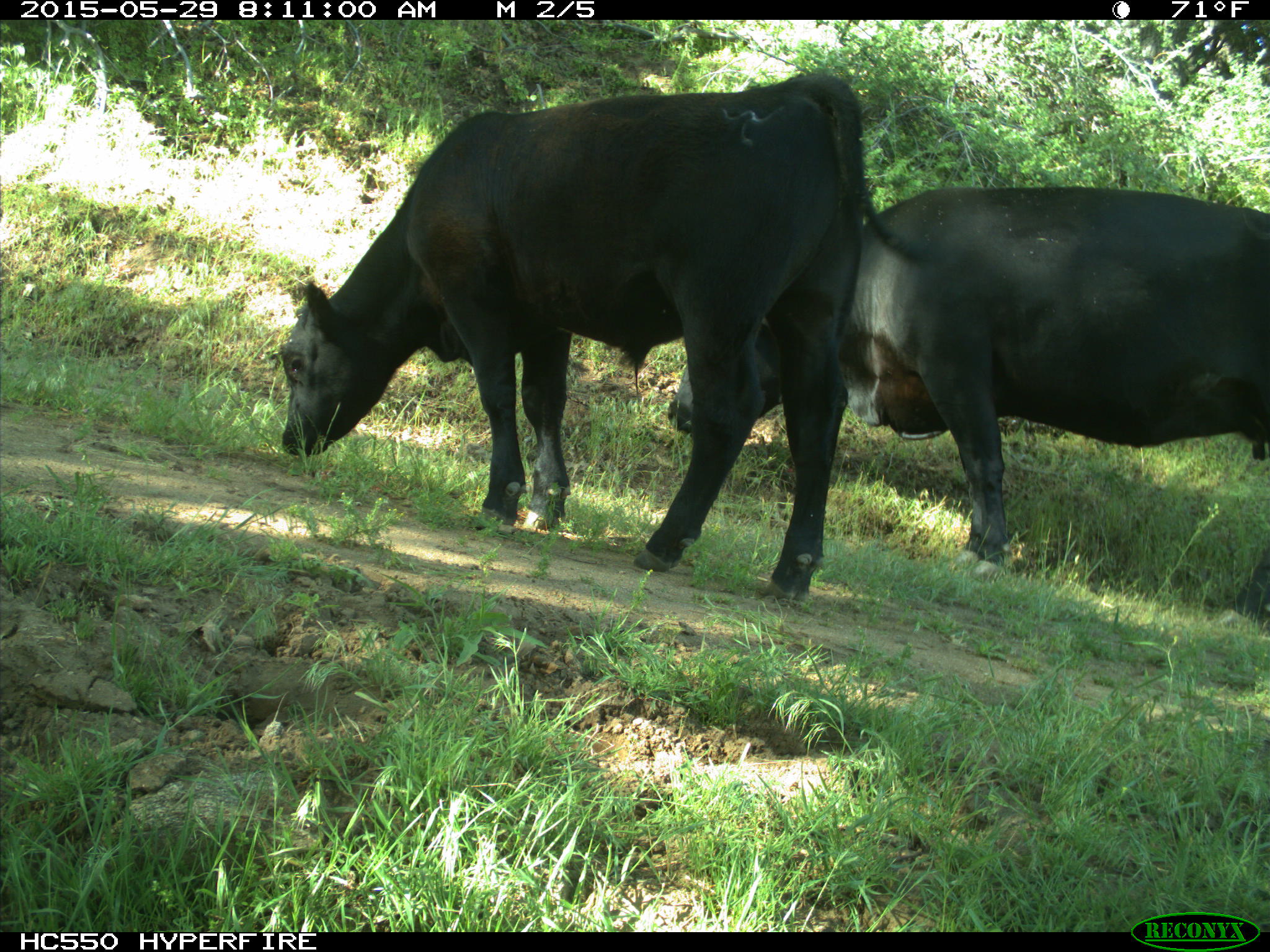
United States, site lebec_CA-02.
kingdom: Animalia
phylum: Chordata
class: Mammalia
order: Artiodactyla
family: Bovidae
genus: Bos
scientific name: Bos taurus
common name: domestic cow